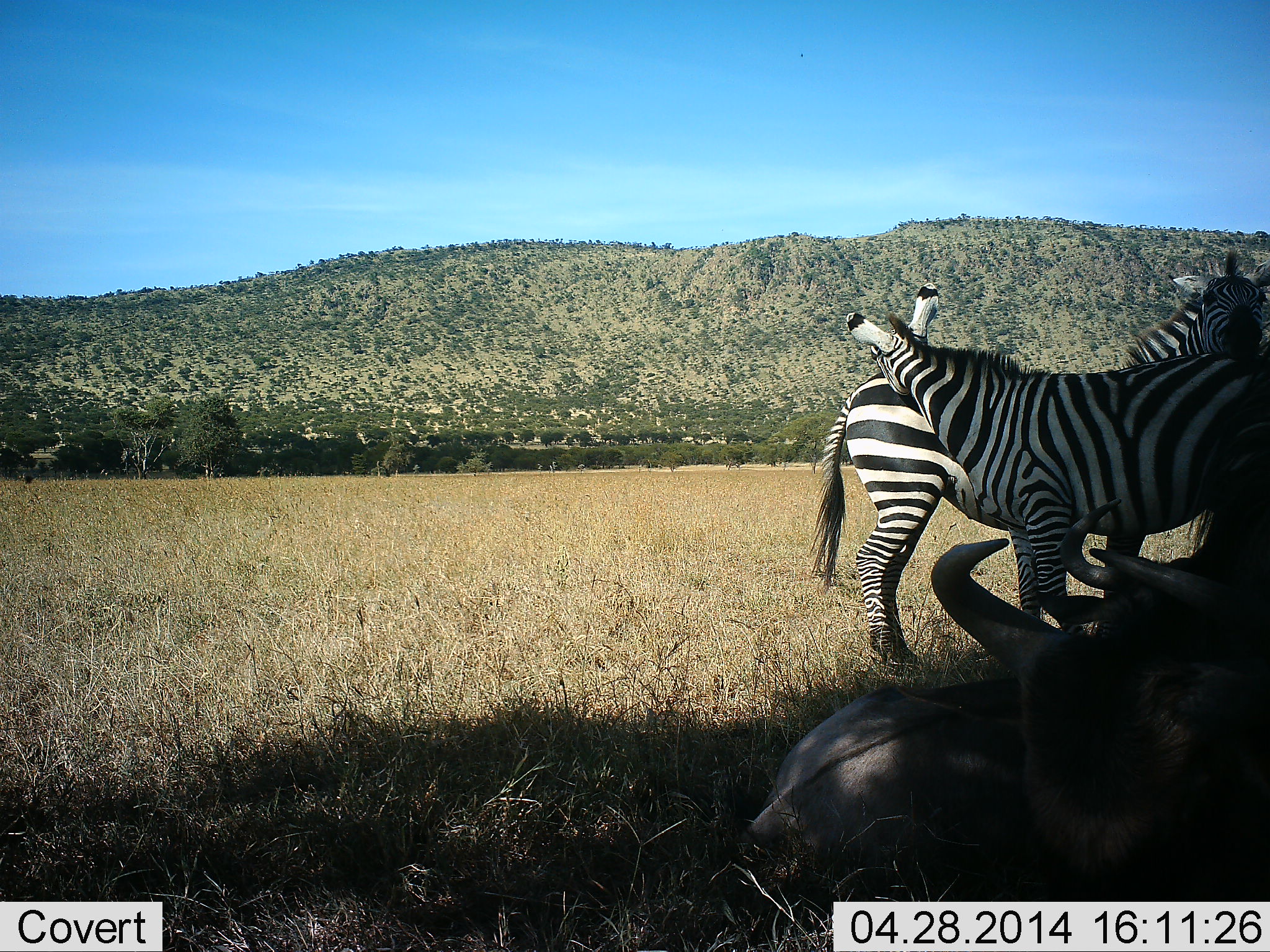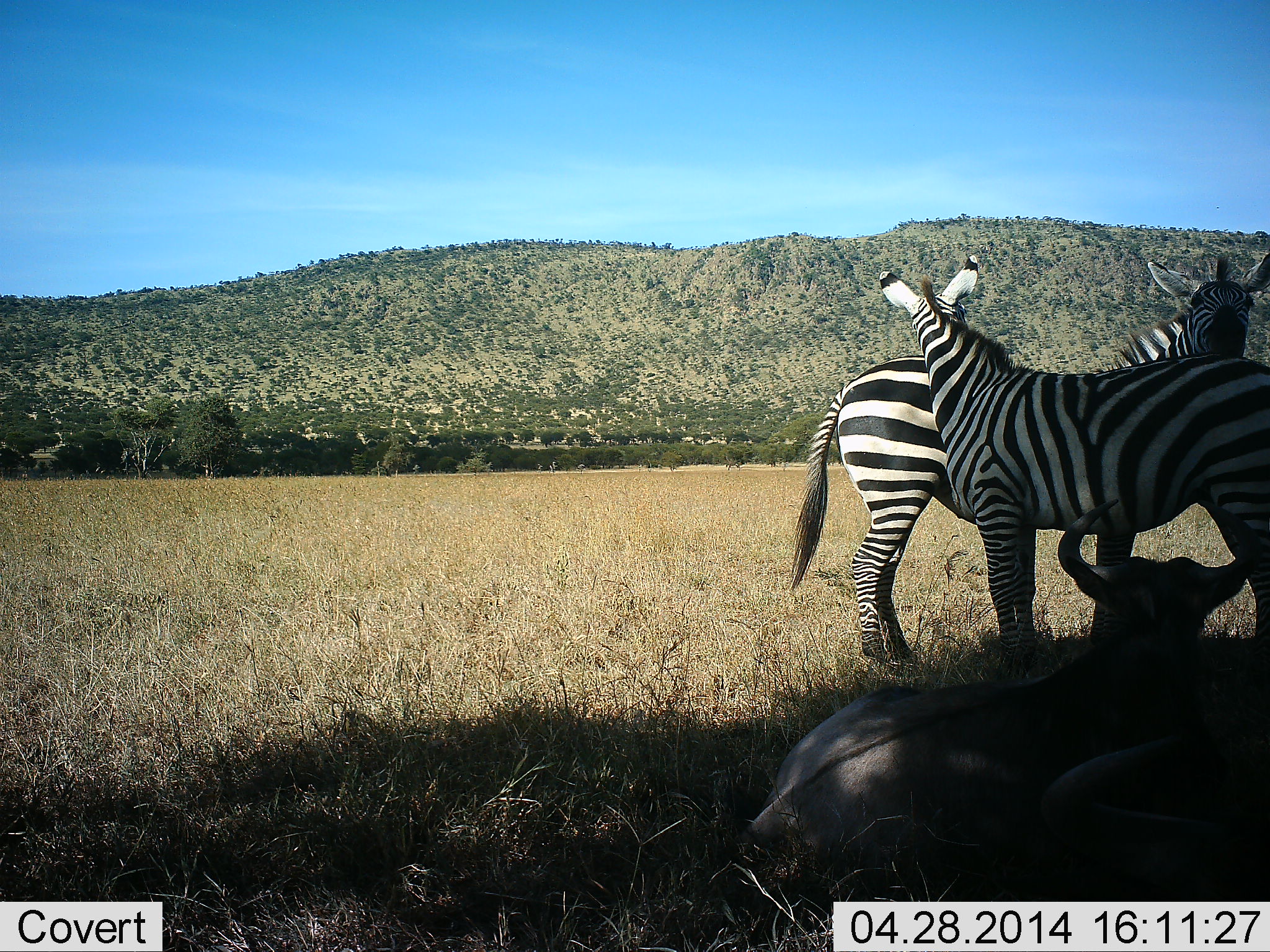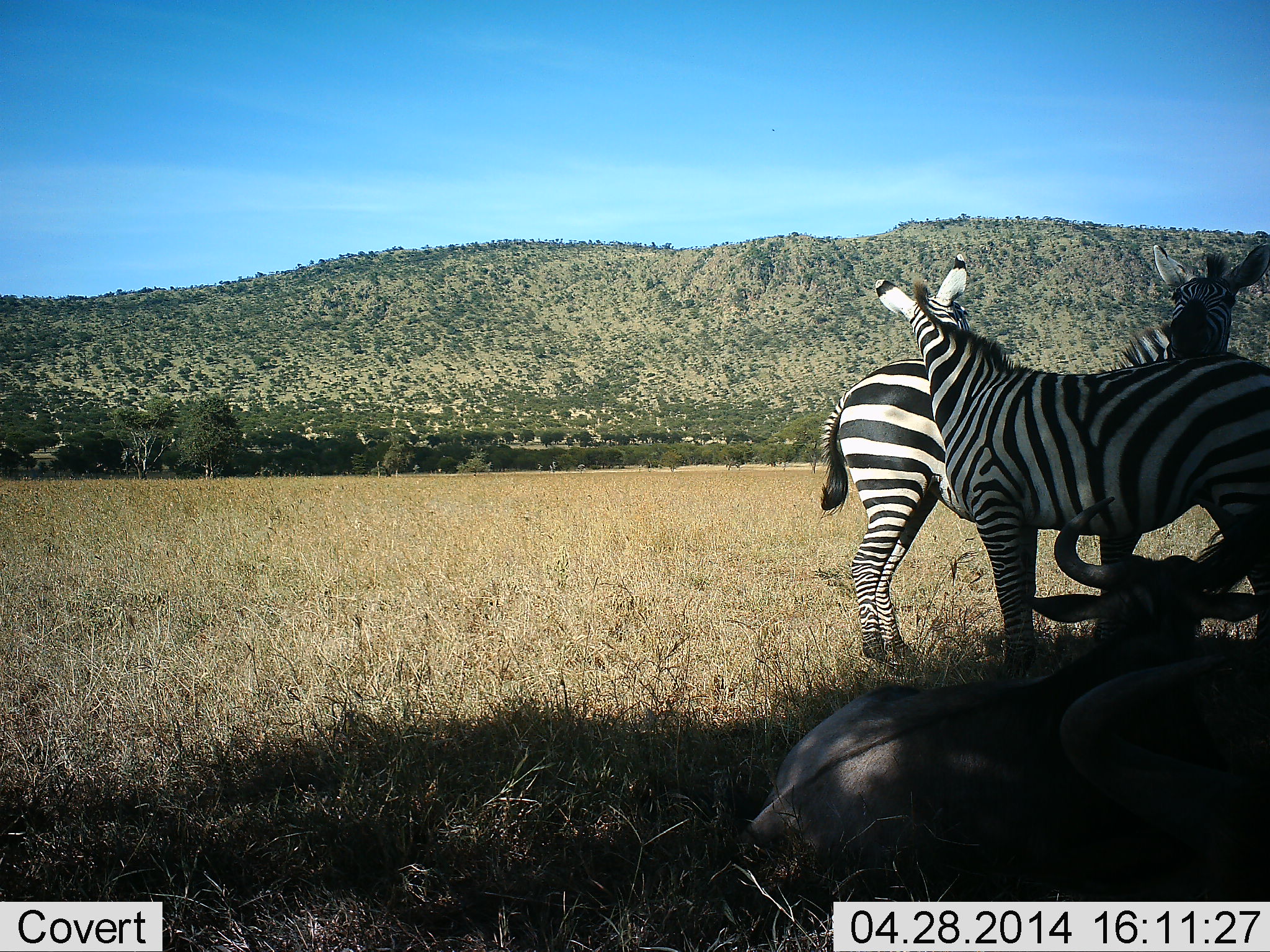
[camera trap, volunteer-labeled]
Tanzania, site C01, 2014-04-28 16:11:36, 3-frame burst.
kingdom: Animalia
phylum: Chordata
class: Mammalia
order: Artiodactyla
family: Bovidae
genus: Connochaetes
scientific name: Connochaetes taurinus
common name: blue wildebeest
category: wildebeest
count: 2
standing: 10%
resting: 100%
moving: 0%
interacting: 0%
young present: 0%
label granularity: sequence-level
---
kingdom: Animalia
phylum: Chordata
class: Mammalia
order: Perissodactyla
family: Equidae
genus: Equus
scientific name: Equus quagga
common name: plains zebra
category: zebra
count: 2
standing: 80%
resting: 0%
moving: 0%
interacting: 50%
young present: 0%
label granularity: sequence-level